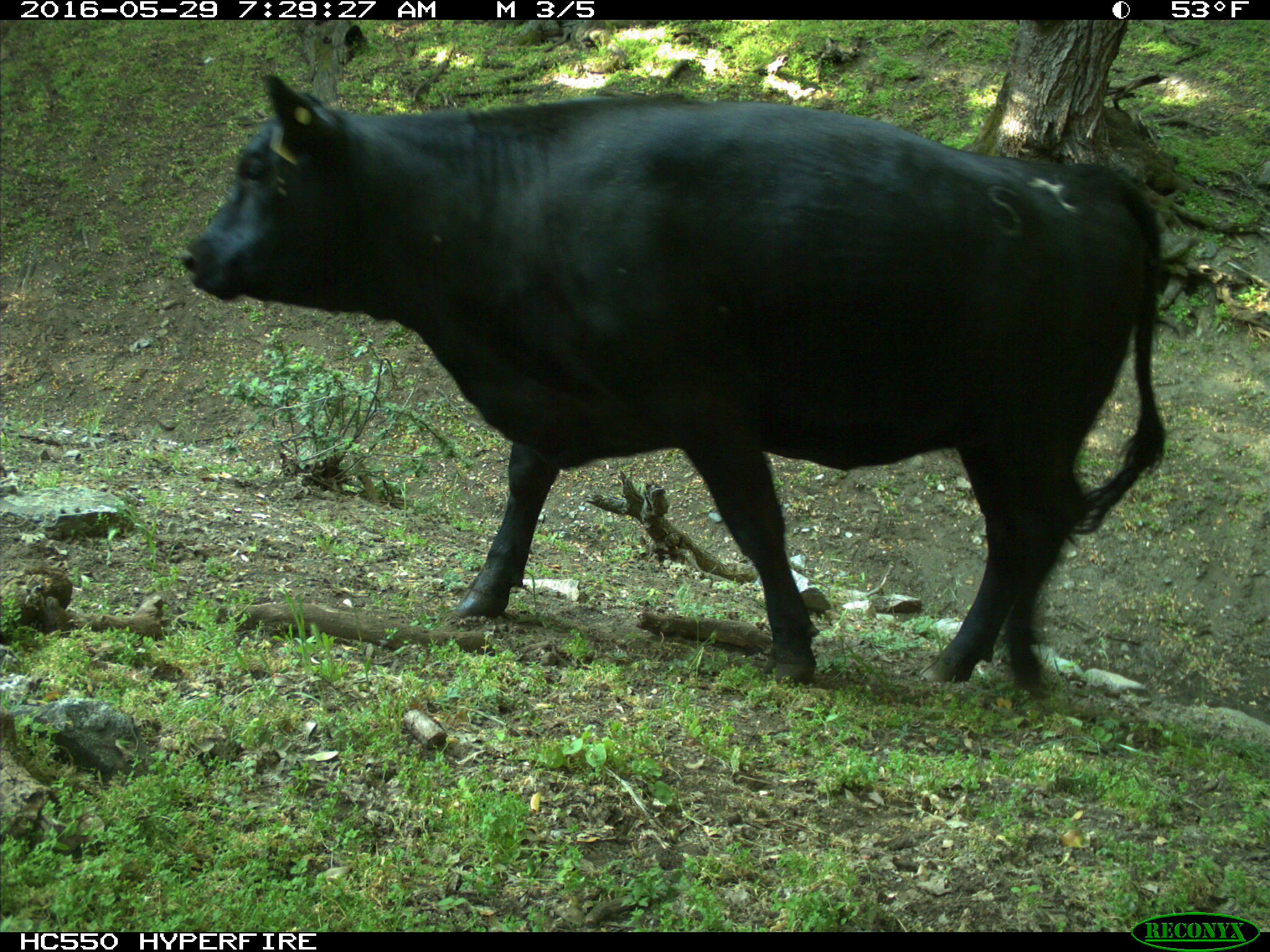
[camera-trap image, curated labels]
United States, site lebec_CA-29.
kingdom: Animalia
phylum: Chordata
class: Mammalia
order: Artiodactyla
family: Bovidae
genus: Bos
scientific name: Bos taurus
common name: domestic cow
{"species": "Bos taurus (domestic cow)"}